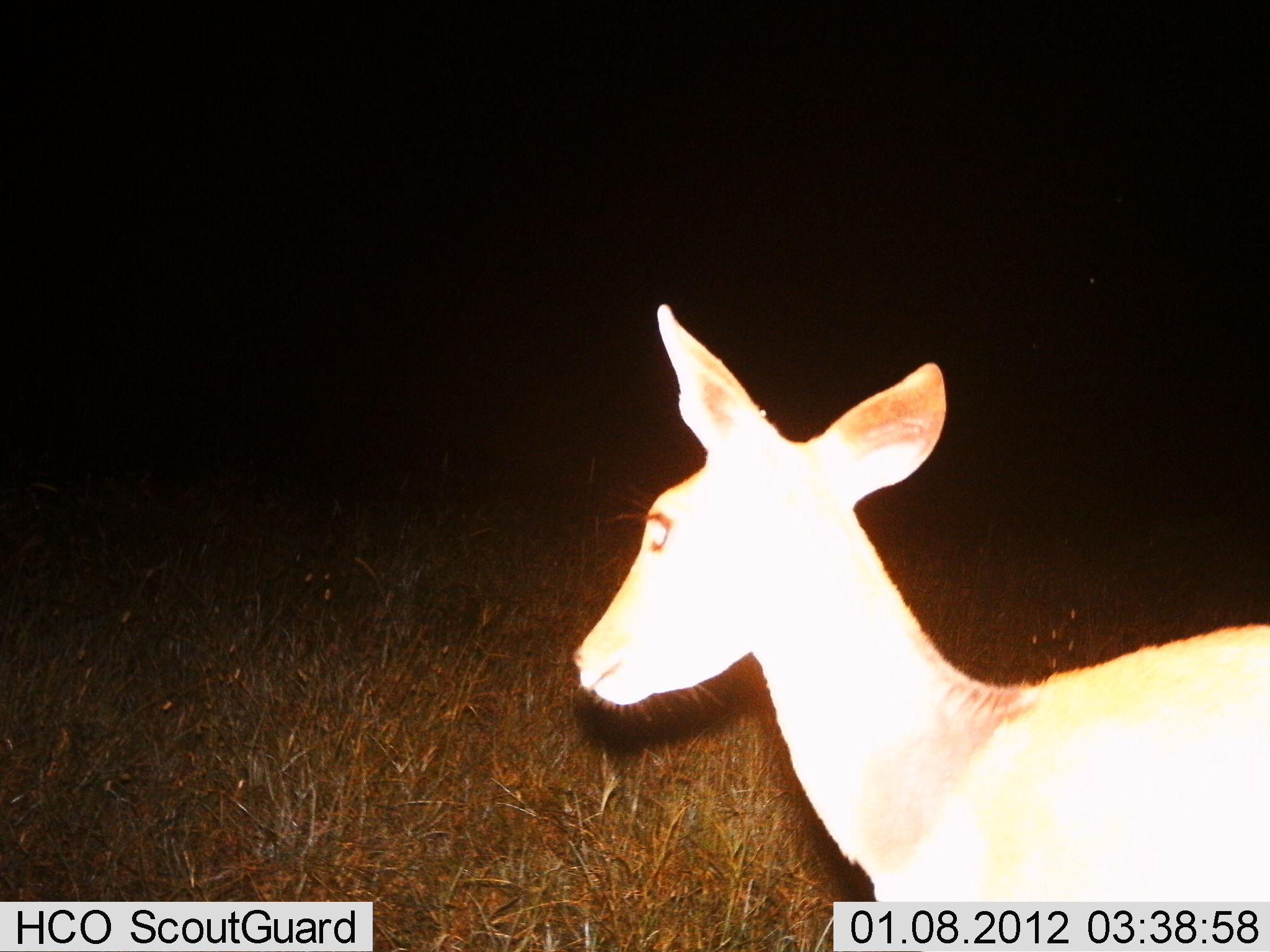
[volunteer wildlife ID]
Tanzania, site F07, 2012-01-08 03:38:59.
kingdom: Animalia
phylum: Chordata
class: Mammalia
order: Artiodactyla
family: Bovidae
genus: Redunca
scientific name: Redunca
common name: reedbuck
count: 1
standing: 86%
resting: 0%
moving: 18%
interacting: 0%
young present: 0%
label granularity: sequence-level